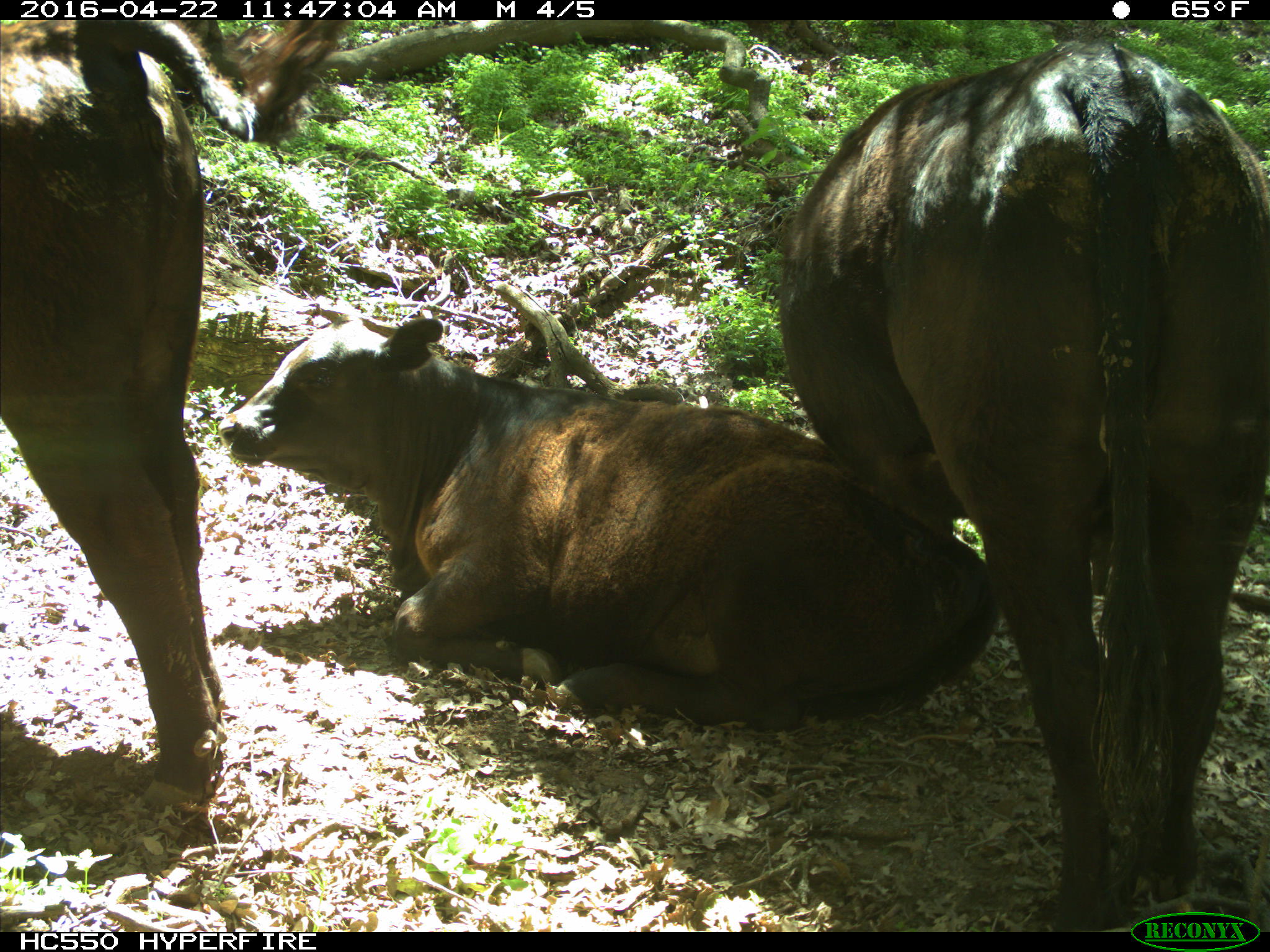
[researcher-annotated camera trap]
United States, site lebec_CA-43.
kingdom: Animalia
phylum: Chordata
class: Mammalia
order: Artiodactyla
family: Bovidae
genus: Bos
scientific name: Bos taurus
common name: domestic cow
Bos taurus (domestic cow).